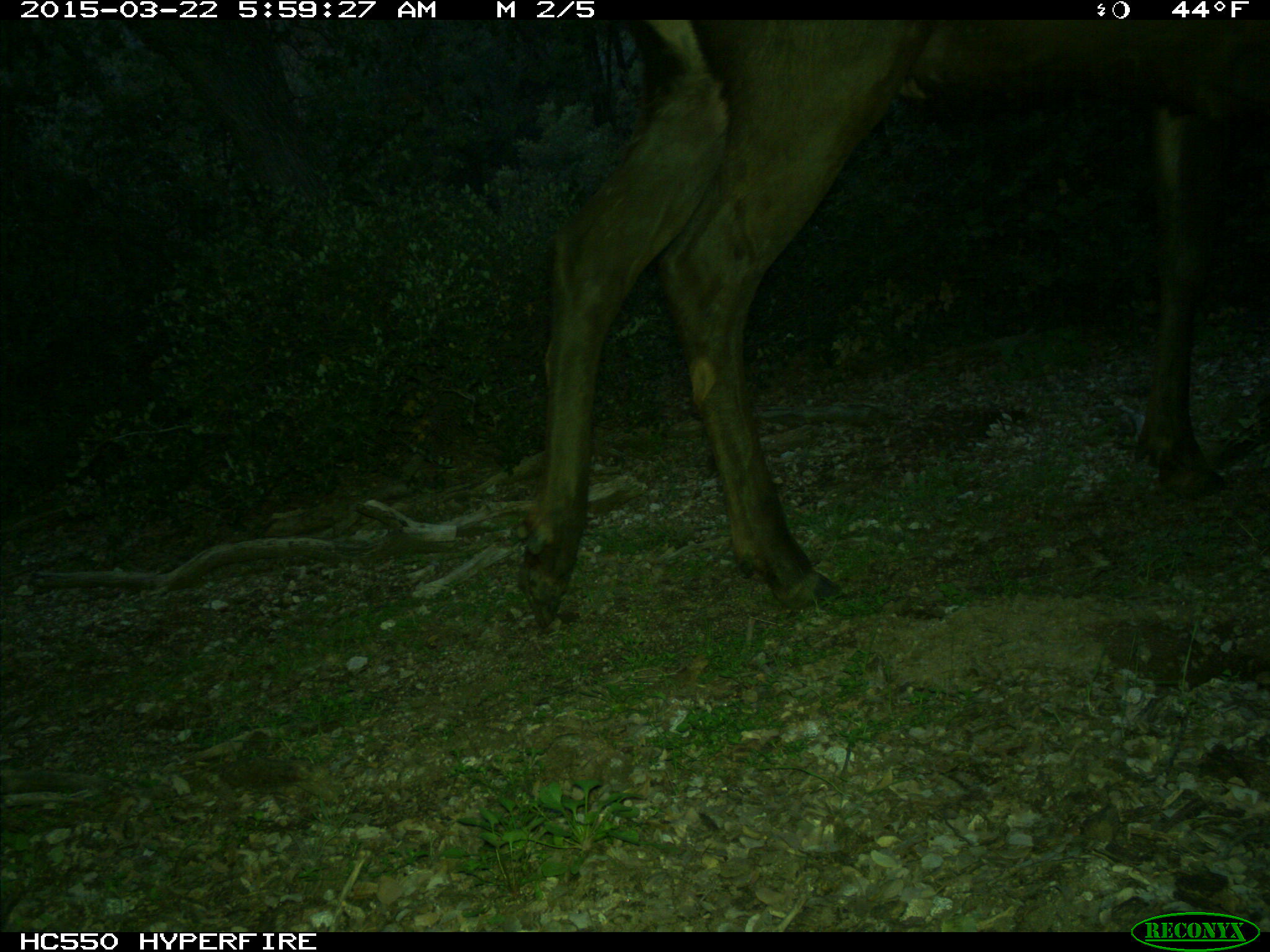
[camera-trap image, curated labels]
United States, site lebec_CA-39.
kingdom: Animalia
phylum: Chordata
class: Mammalia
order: Artiodactyla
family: Cervidae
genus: Cervus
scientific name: Cervus canadensis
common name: elk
Cervus canadensis (elk).